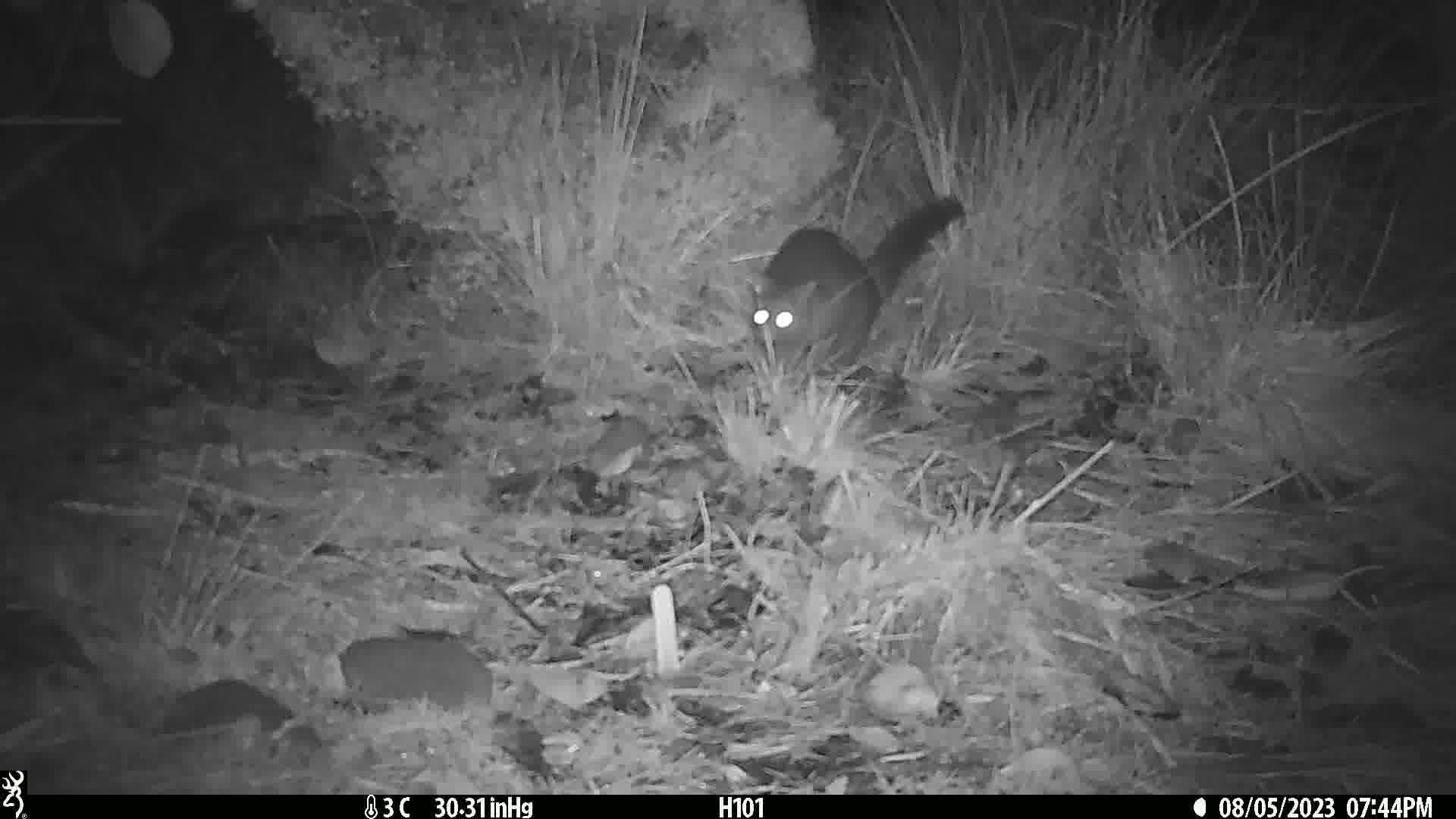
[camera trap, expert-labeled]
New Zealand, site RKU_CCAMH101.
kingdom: Animalia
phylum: Chordata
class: Mammalia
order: Diprotodontia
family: Phalangeridae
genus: Trichosurus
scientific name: Trichosurus vulpecula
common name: common brushtail possum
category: possum